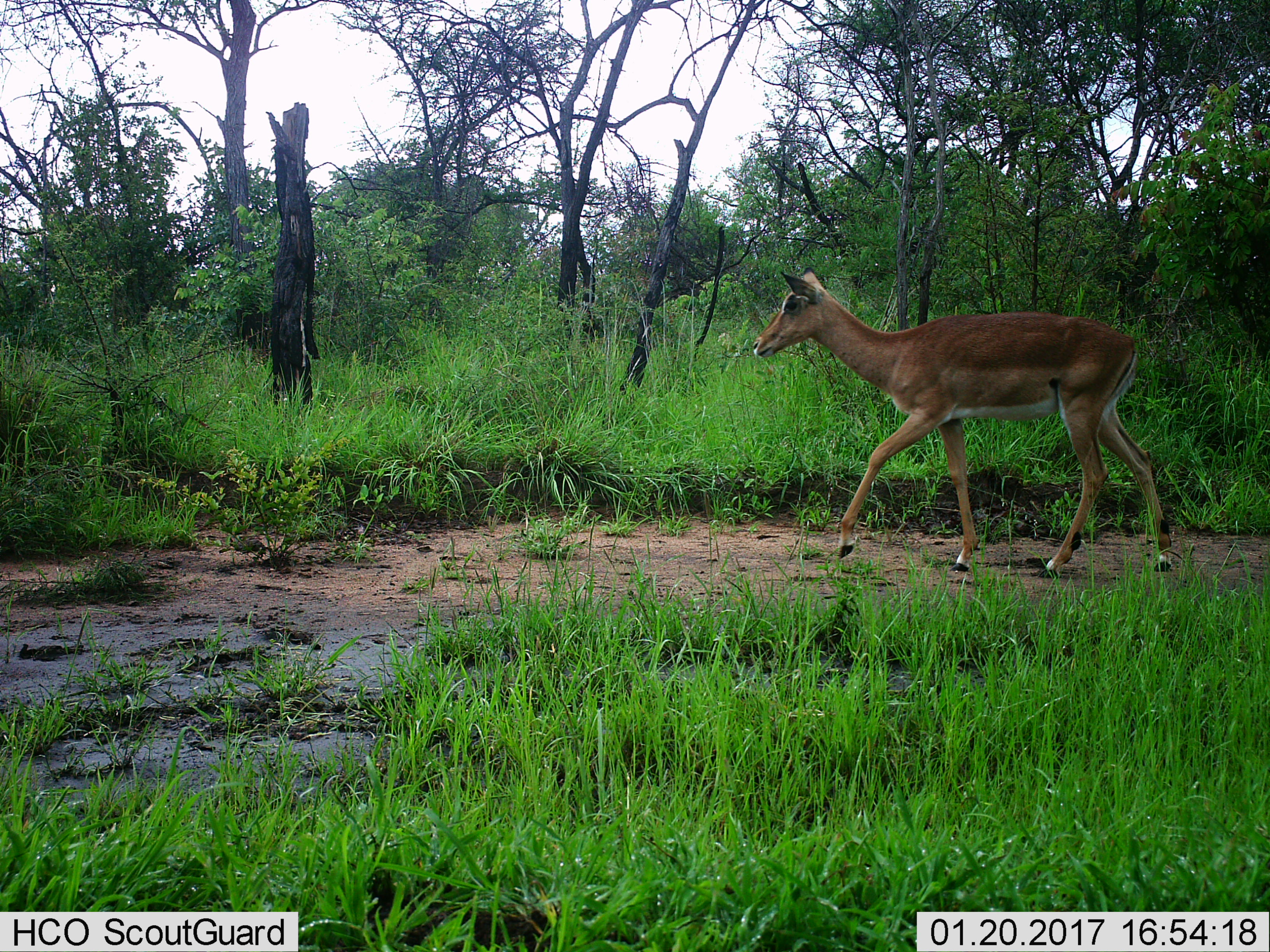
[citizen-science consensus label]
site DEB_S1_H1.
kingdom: Animalia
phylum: Chordata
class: Mammalia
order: Artiodactyla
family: Bovidae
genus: Aepyceros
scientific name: Aepyceros melampus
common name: impala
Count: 1.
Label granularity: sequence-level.